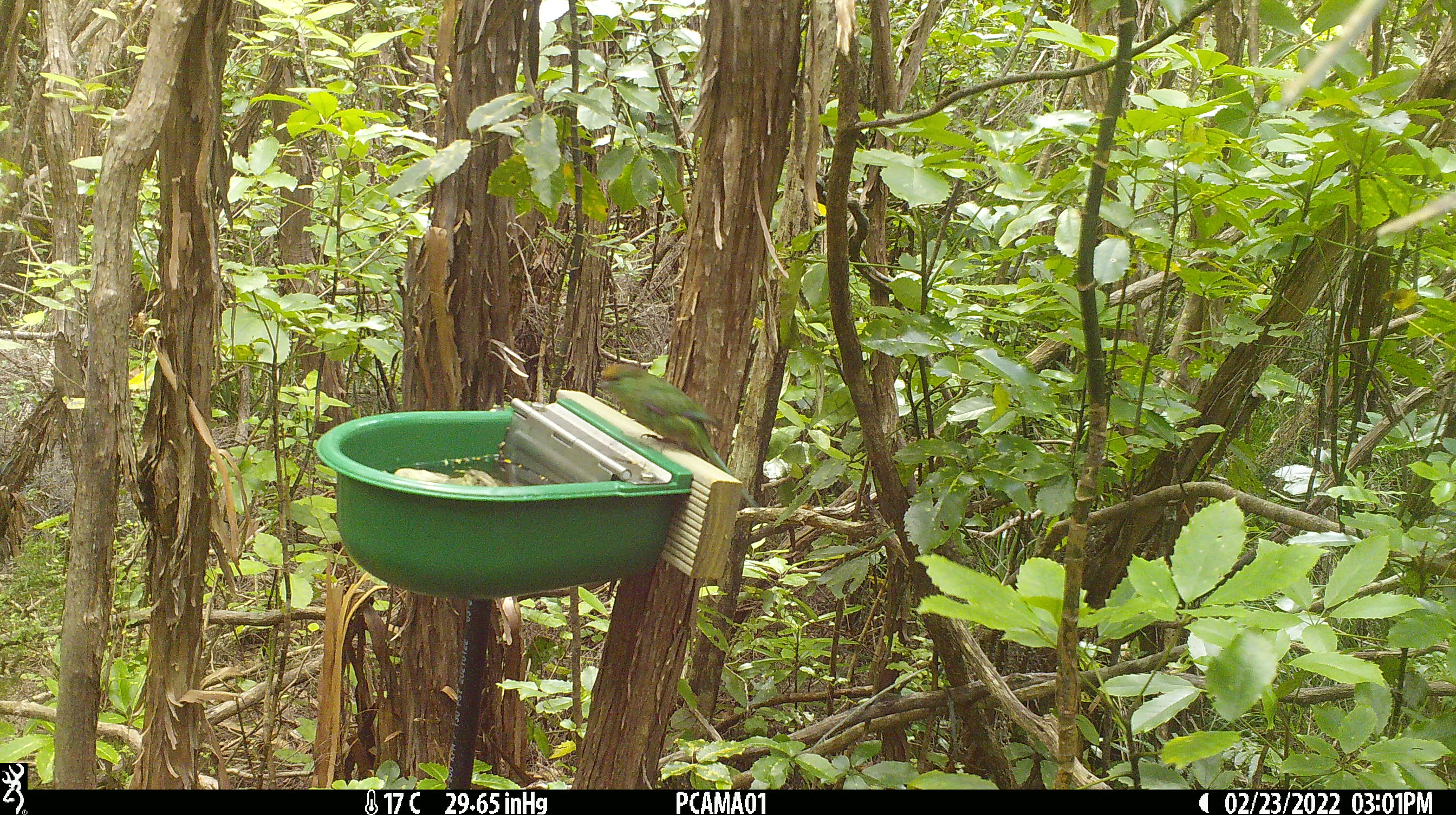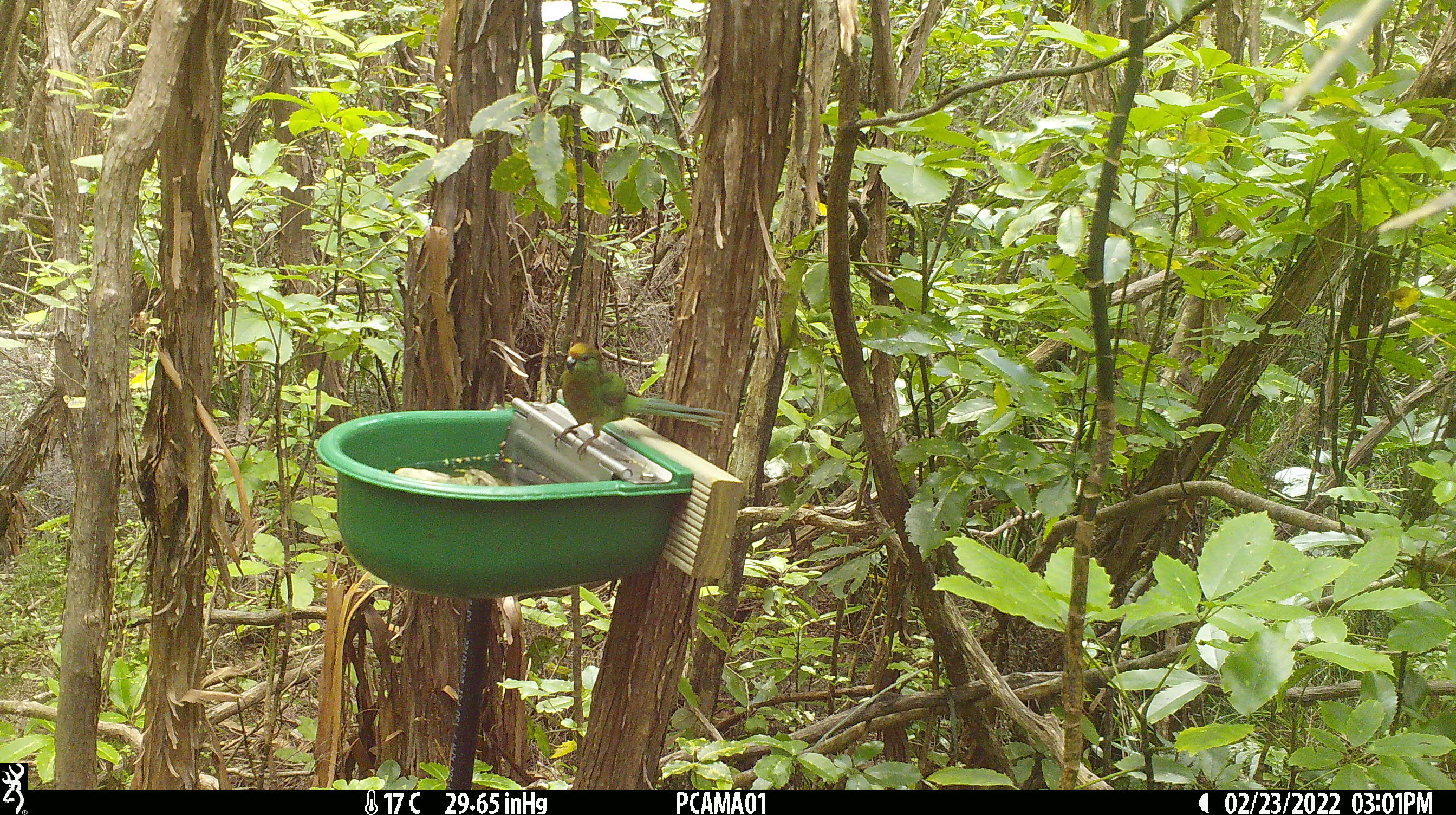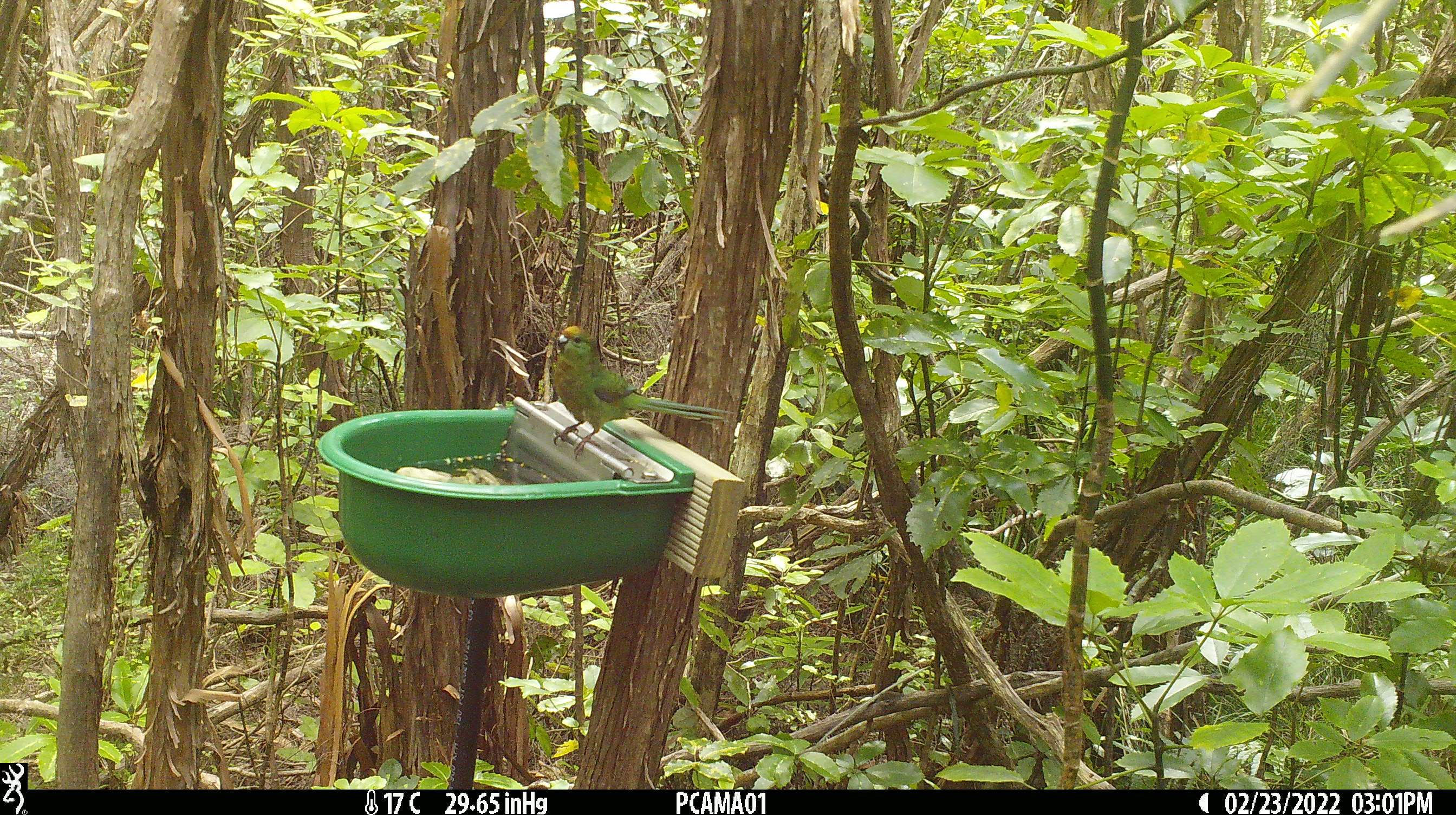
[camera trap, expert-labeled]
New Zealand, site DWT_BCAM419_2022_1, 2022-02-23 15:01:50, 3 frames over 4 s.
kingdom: Animalia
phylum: Chordata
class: Aves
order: Psittaciformes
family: Psittaculidae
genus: Cyanoramphus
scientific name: Cyanoramphus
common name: parakeet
Parakeet (Cyanoramphus).